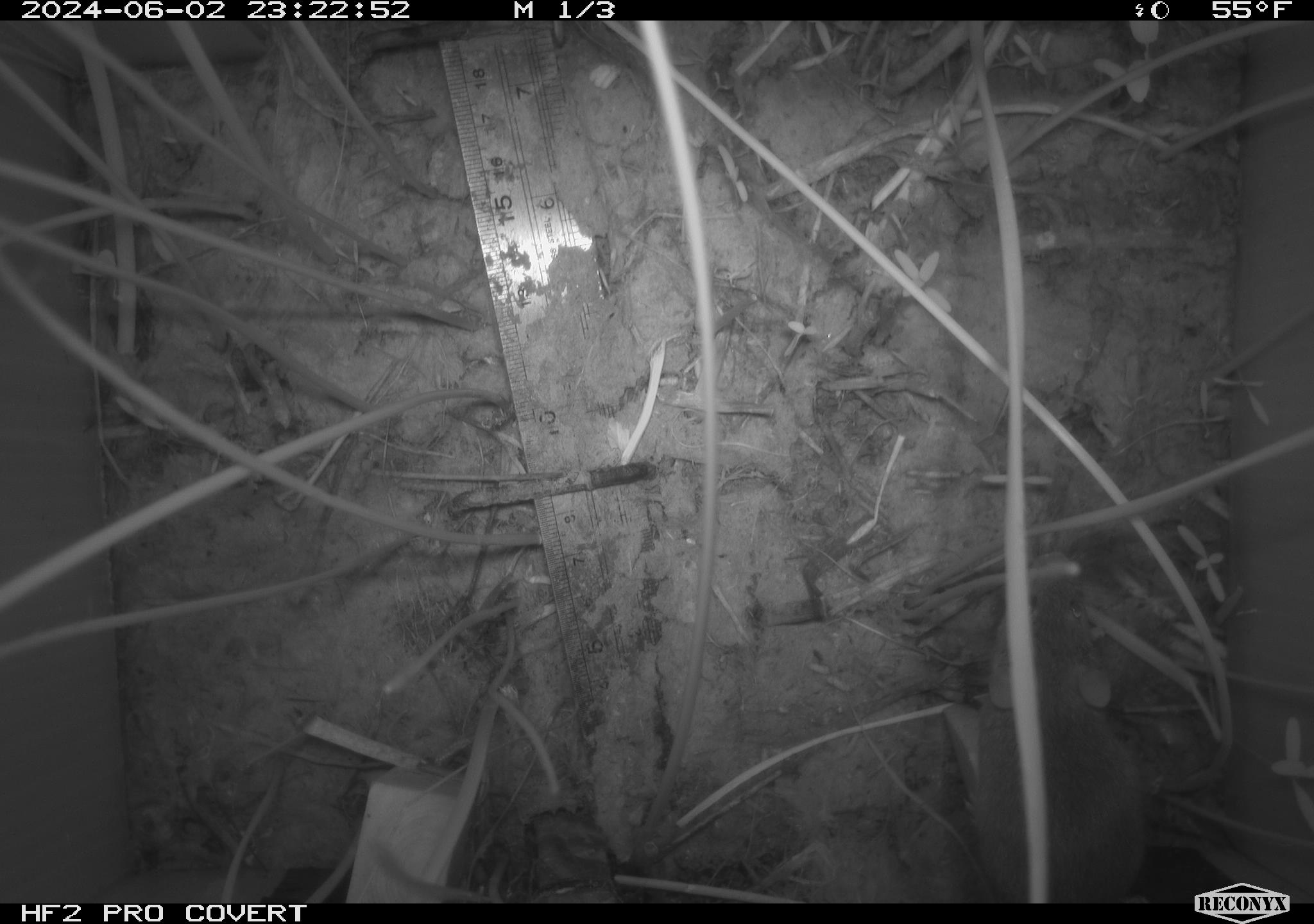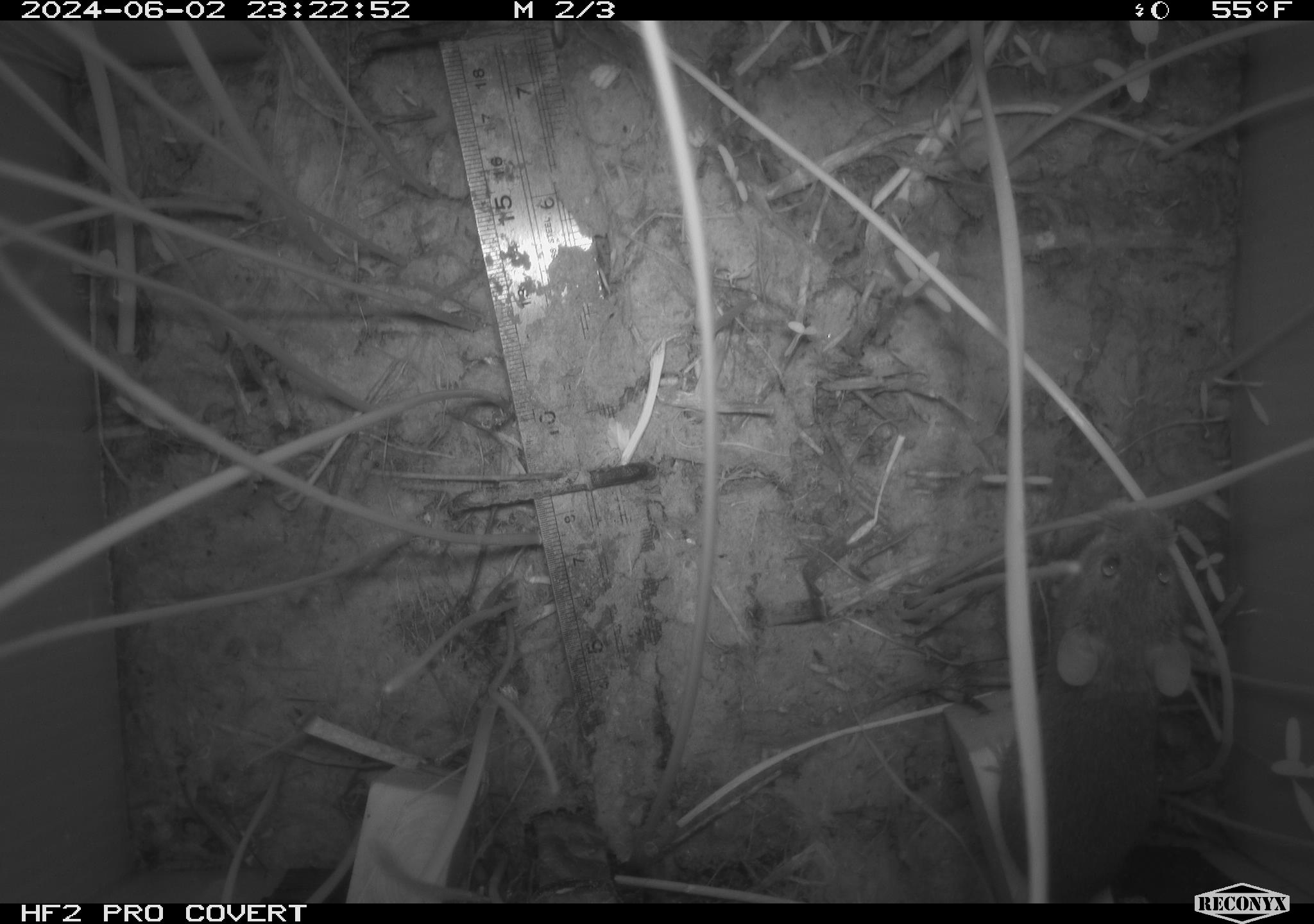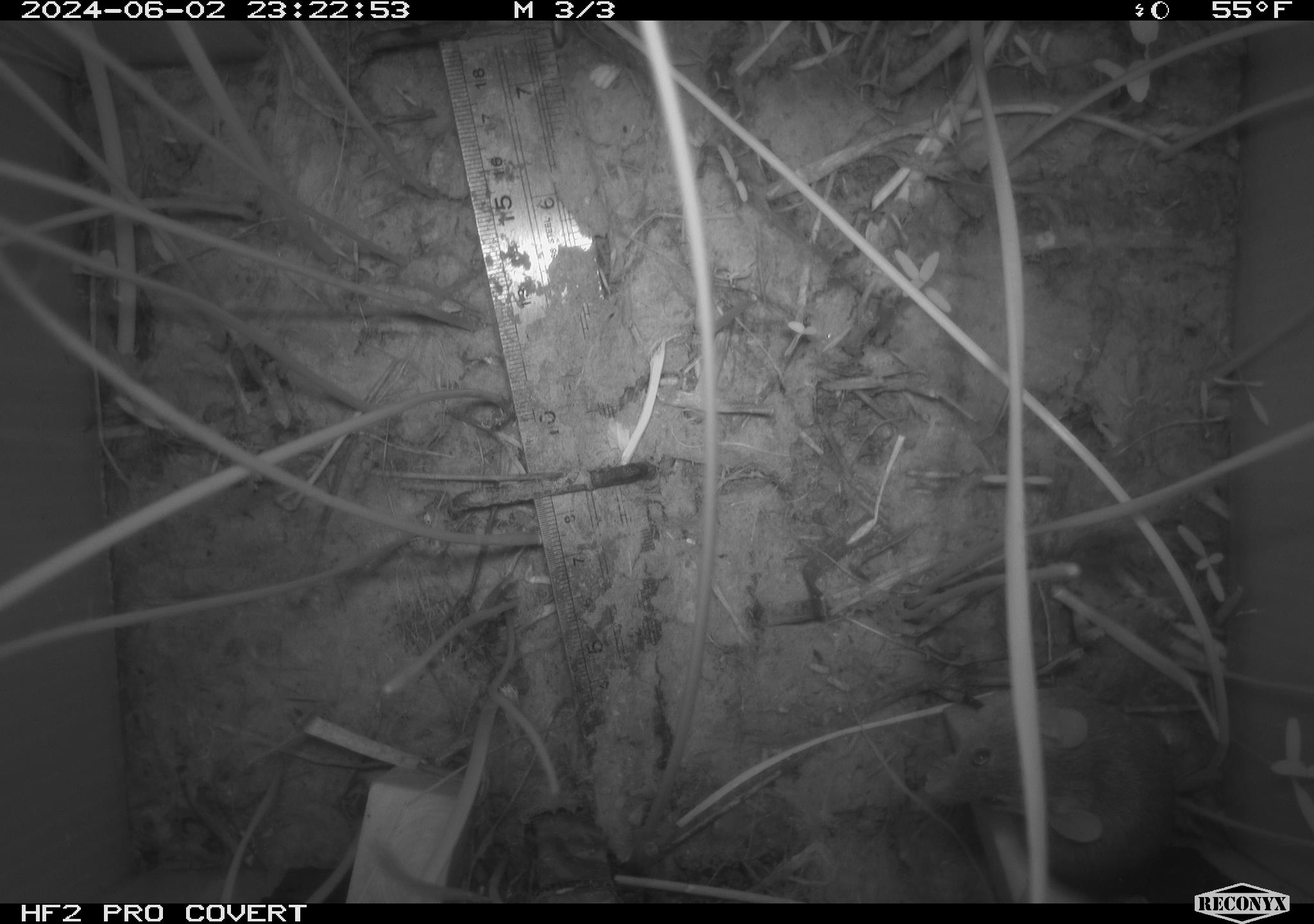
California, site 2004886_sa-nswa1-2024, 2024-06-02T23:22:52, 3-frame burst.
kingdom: Animalia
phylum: Chordata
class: Mammalia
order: Rodentia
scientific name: Rodentia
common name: rodent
Rodent (Rodentia).